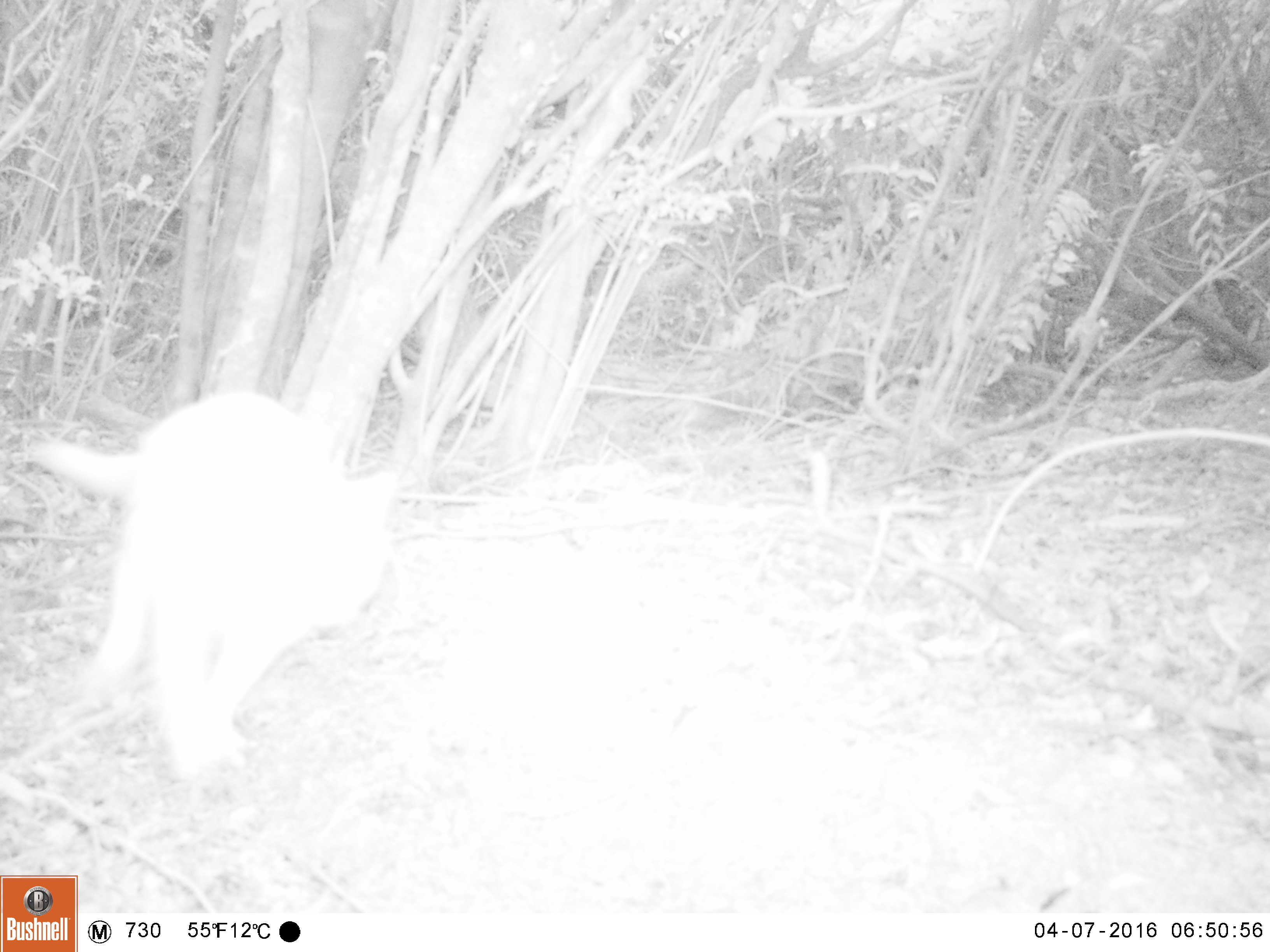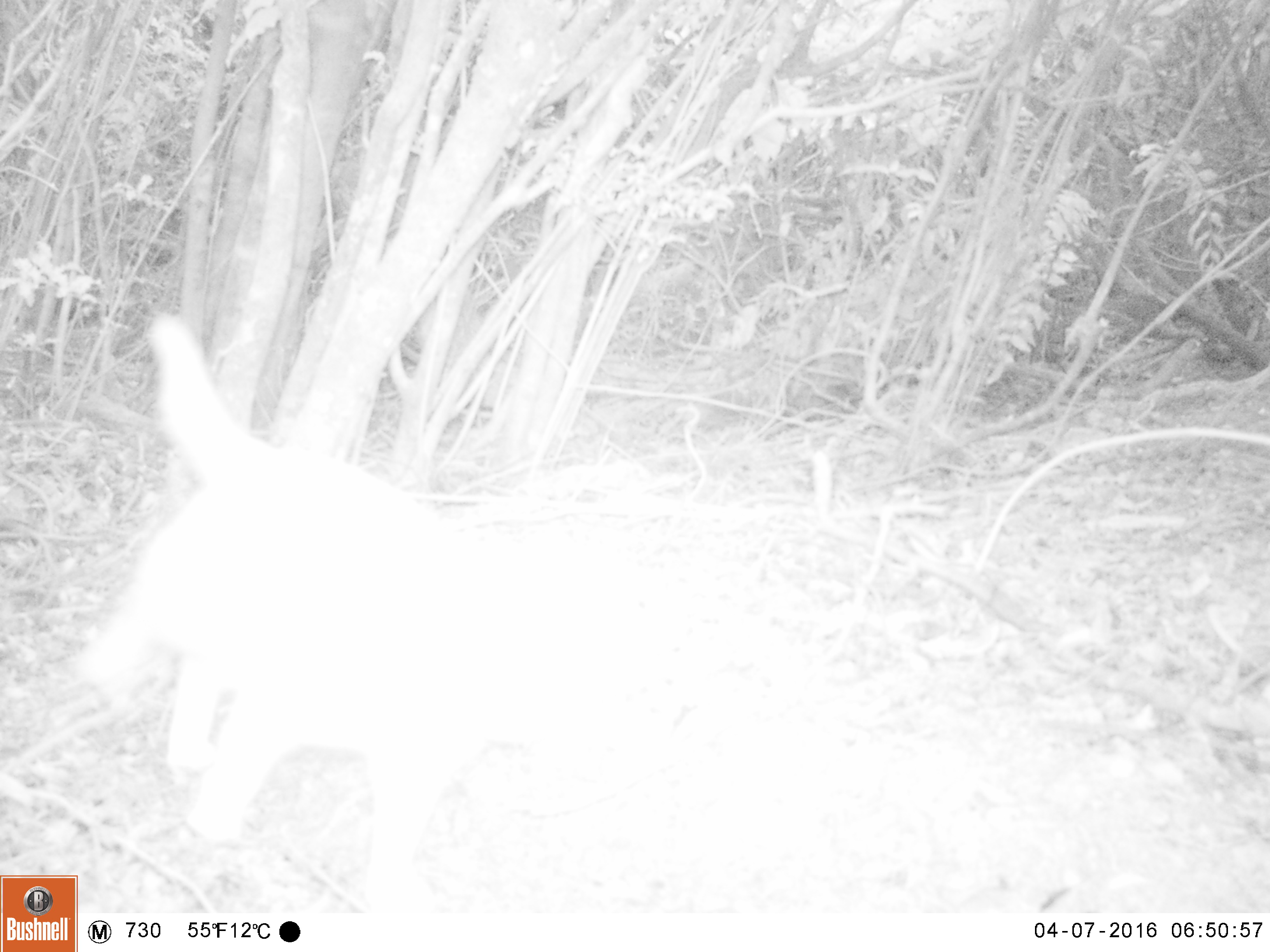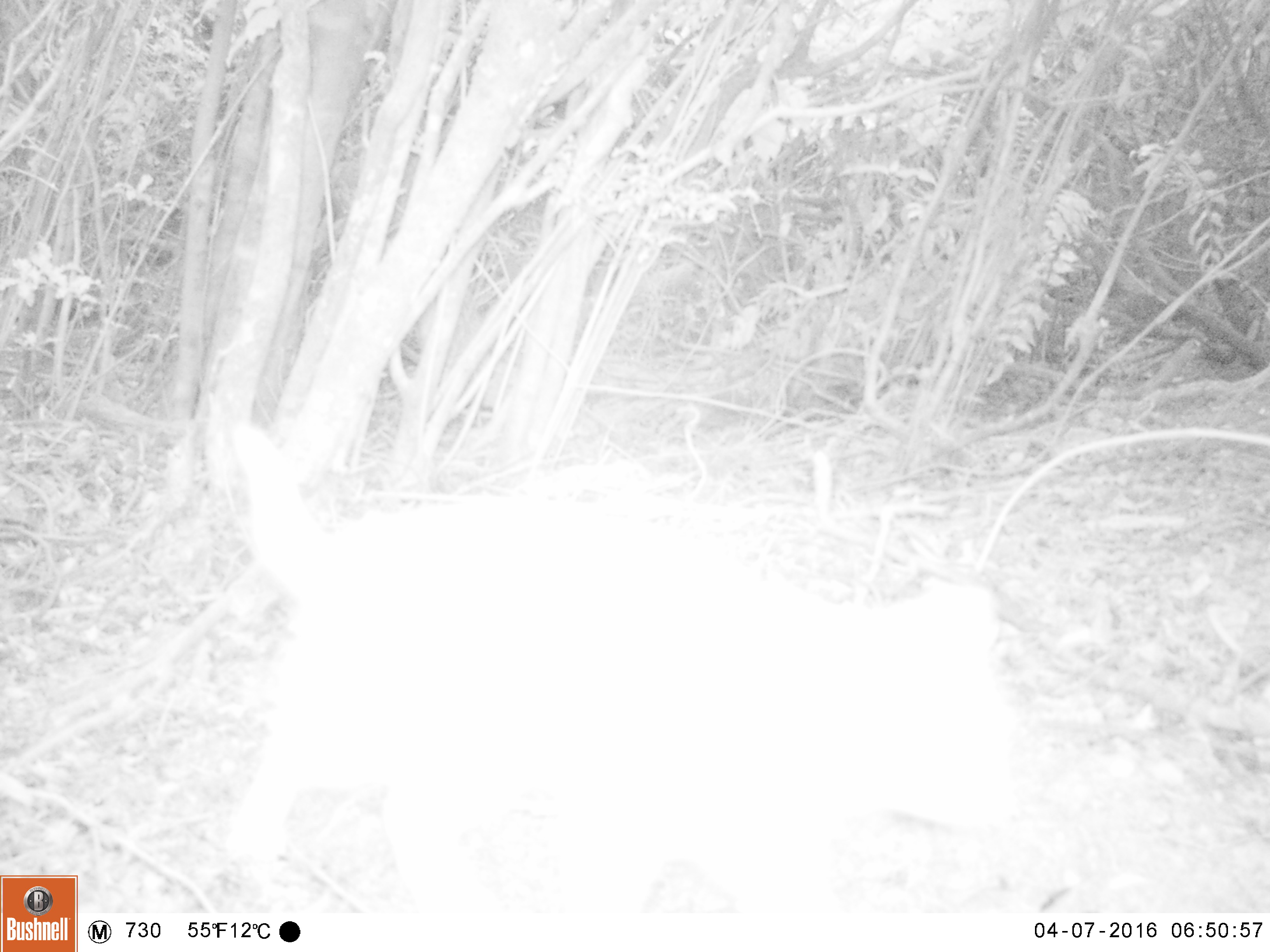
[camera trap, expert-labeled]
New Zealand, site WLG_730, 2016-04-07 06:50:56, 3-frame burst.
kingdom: Animalia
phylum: Chordata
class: Mammalia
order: Carnivora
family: Felidae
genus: Felis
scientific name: Felis catus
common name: domestic cat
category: cat